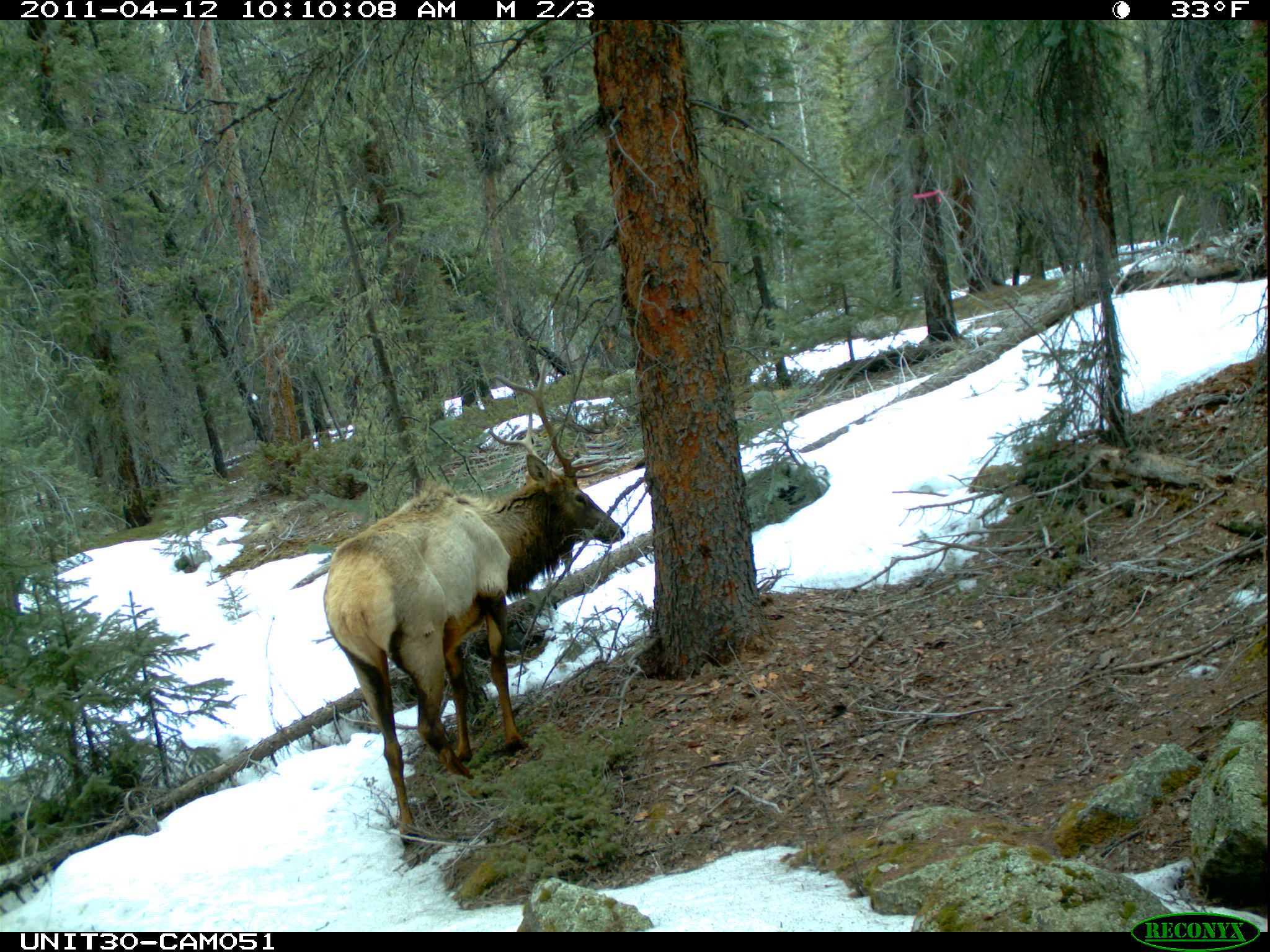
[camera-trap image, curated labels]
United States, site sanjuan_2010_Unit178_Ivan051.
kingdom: Animalia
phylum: Chordata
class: Mammalia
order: Artiodactyla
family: Cervidae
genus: Cervus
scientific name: Cervus elaphus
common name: red deer